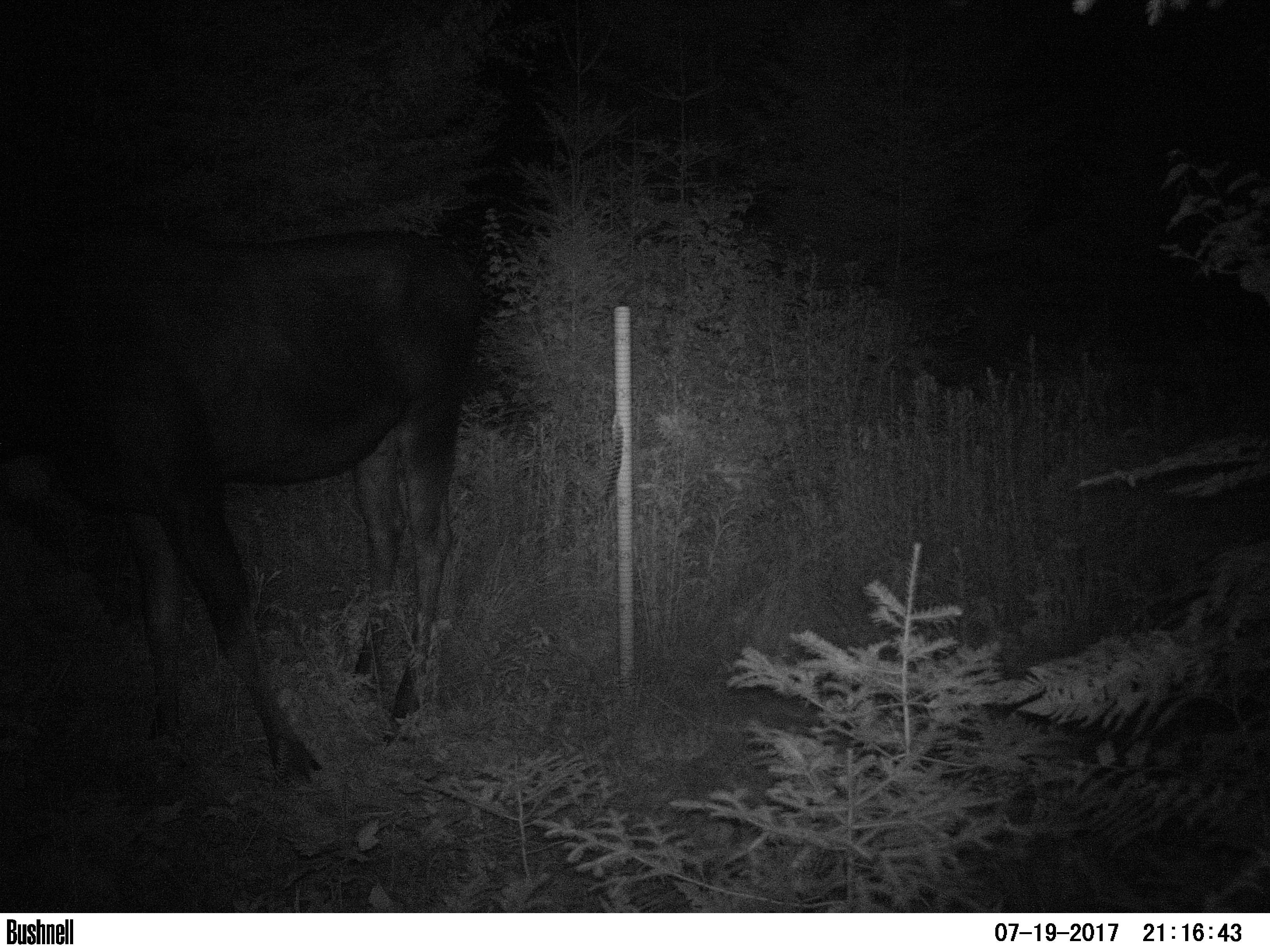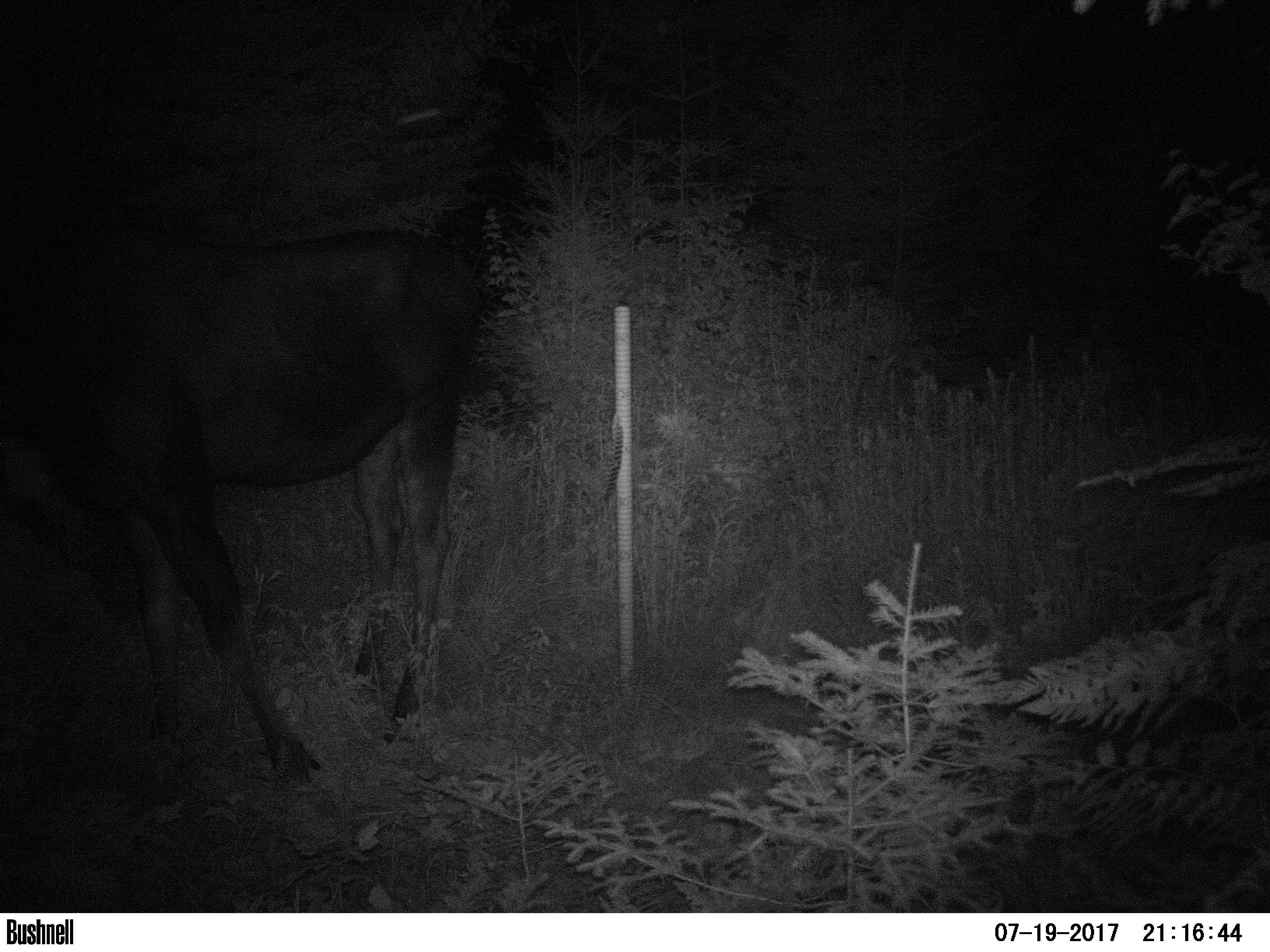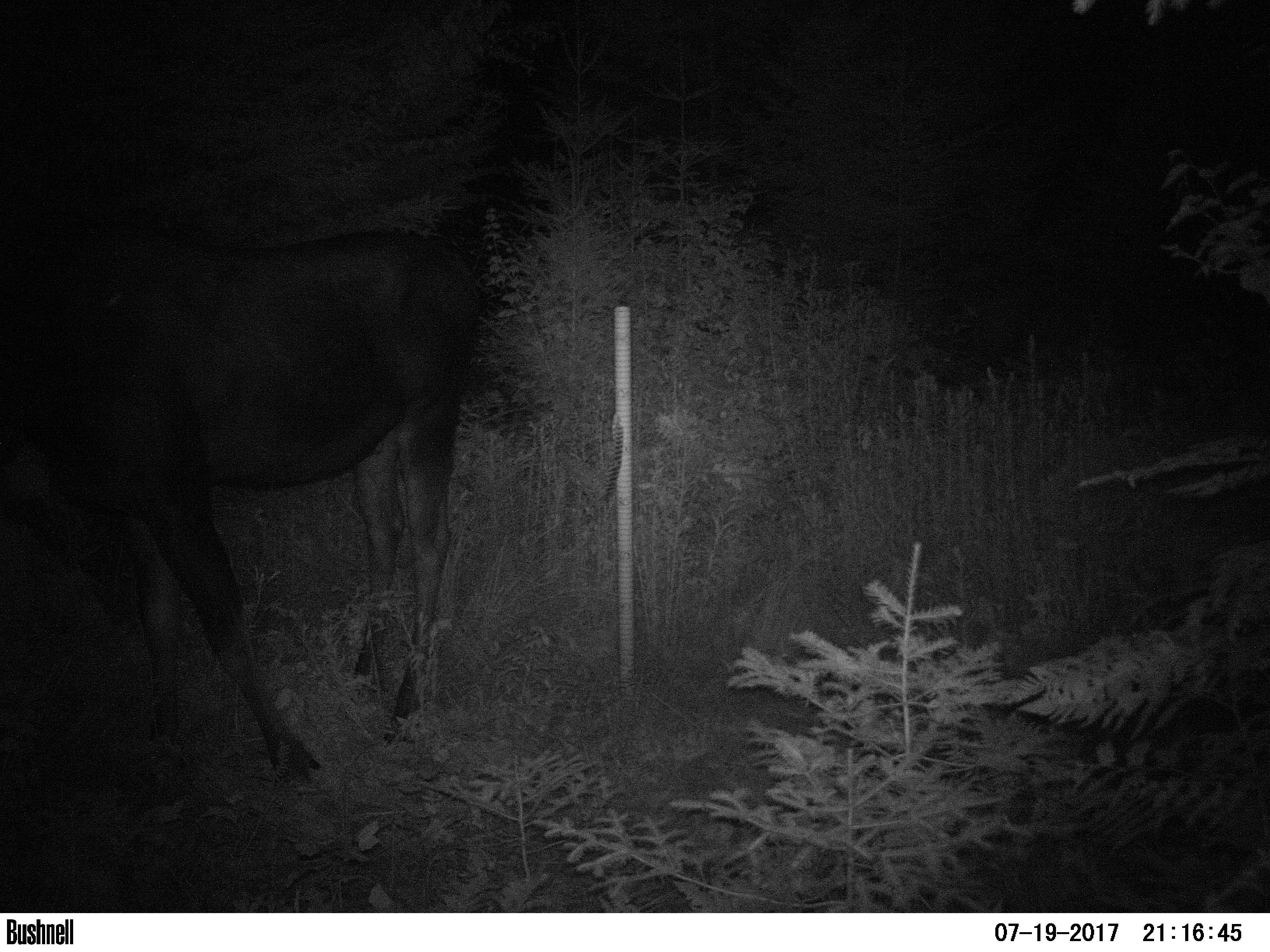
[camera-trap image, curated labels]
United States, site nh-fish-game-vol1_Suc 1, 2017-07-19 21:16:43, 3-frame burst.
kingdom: Animalia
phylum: Chordata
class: Mammalia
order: Artiodactyla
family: Cervidae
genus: Alces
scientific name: Alces alces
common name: moose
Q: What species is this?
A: Moose (Alces alces).